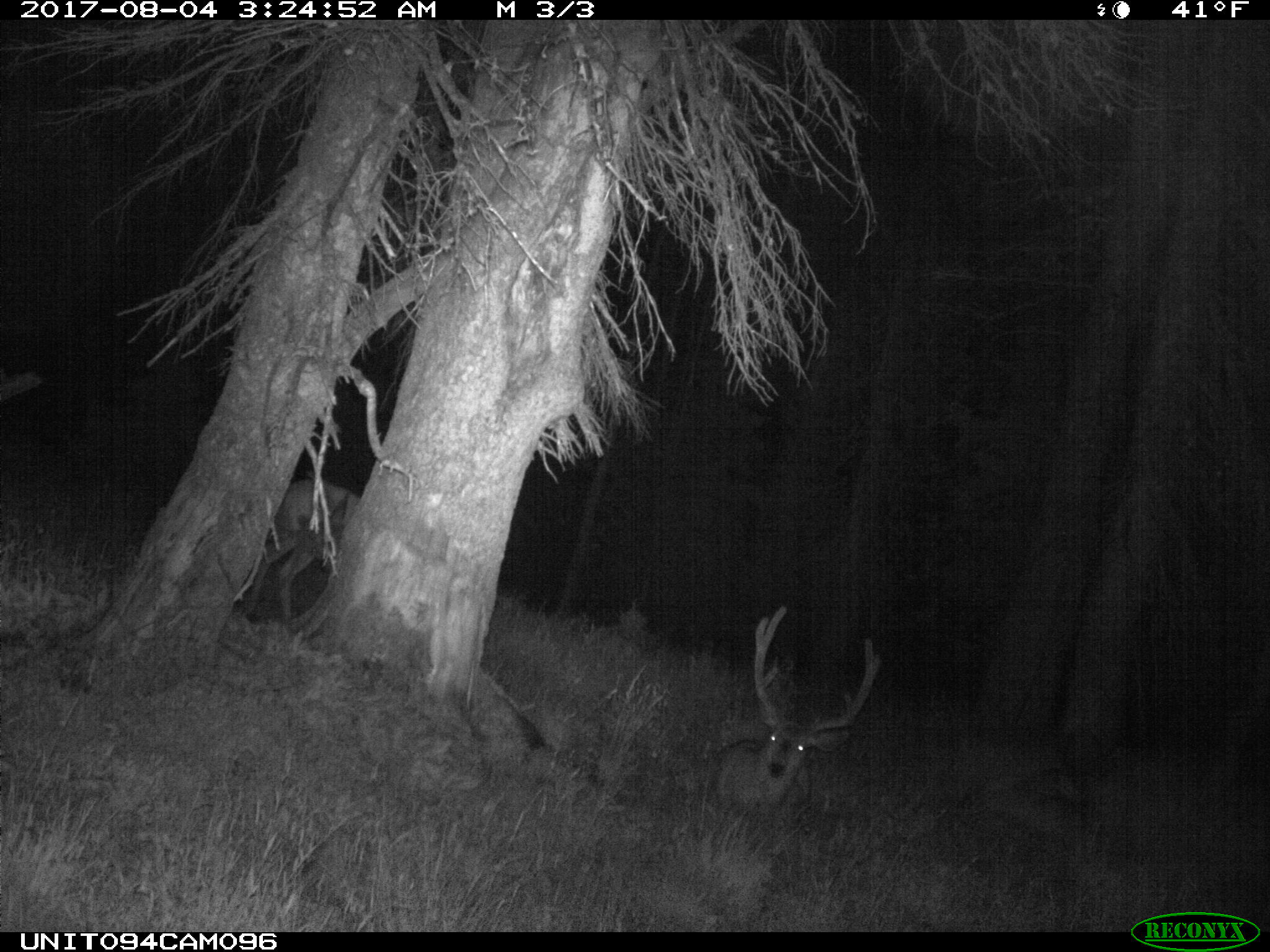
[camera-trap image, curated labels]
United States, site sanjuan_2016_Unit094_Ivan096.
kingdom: Animalia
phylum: Chordata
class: Mammalia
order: Artiodactyla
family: Cervidae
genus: Odocoileus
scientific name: Odocoileus hemionus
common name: mule deer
Odocoileus hemionus (mule deer).